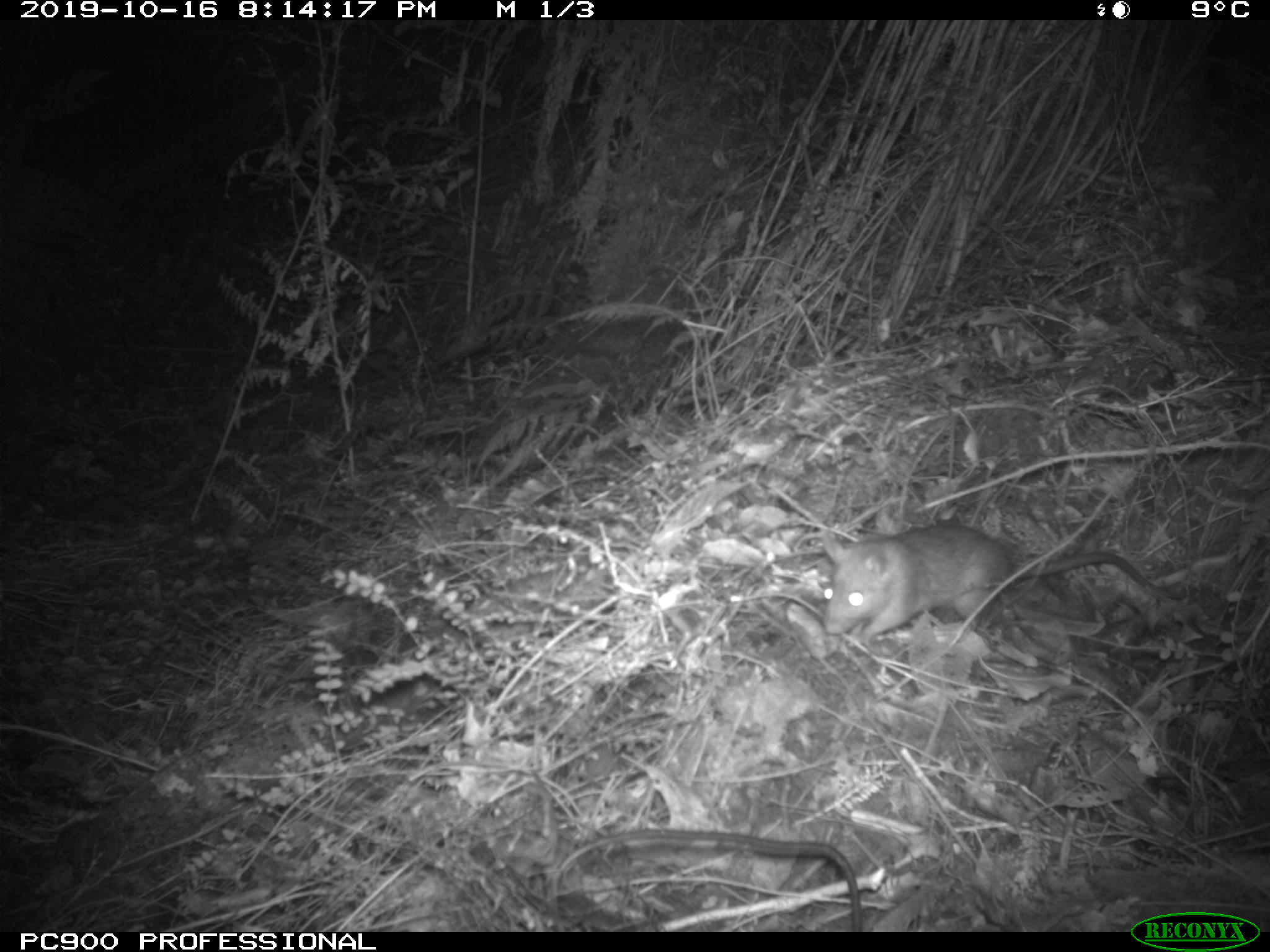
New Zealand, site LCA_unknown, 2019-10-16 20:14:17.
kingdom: Animalia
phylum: Chordata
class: Mammalia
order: Rodentia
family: Muridae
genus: Rattus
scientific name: Rattus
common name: rat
Rat (Rattus).